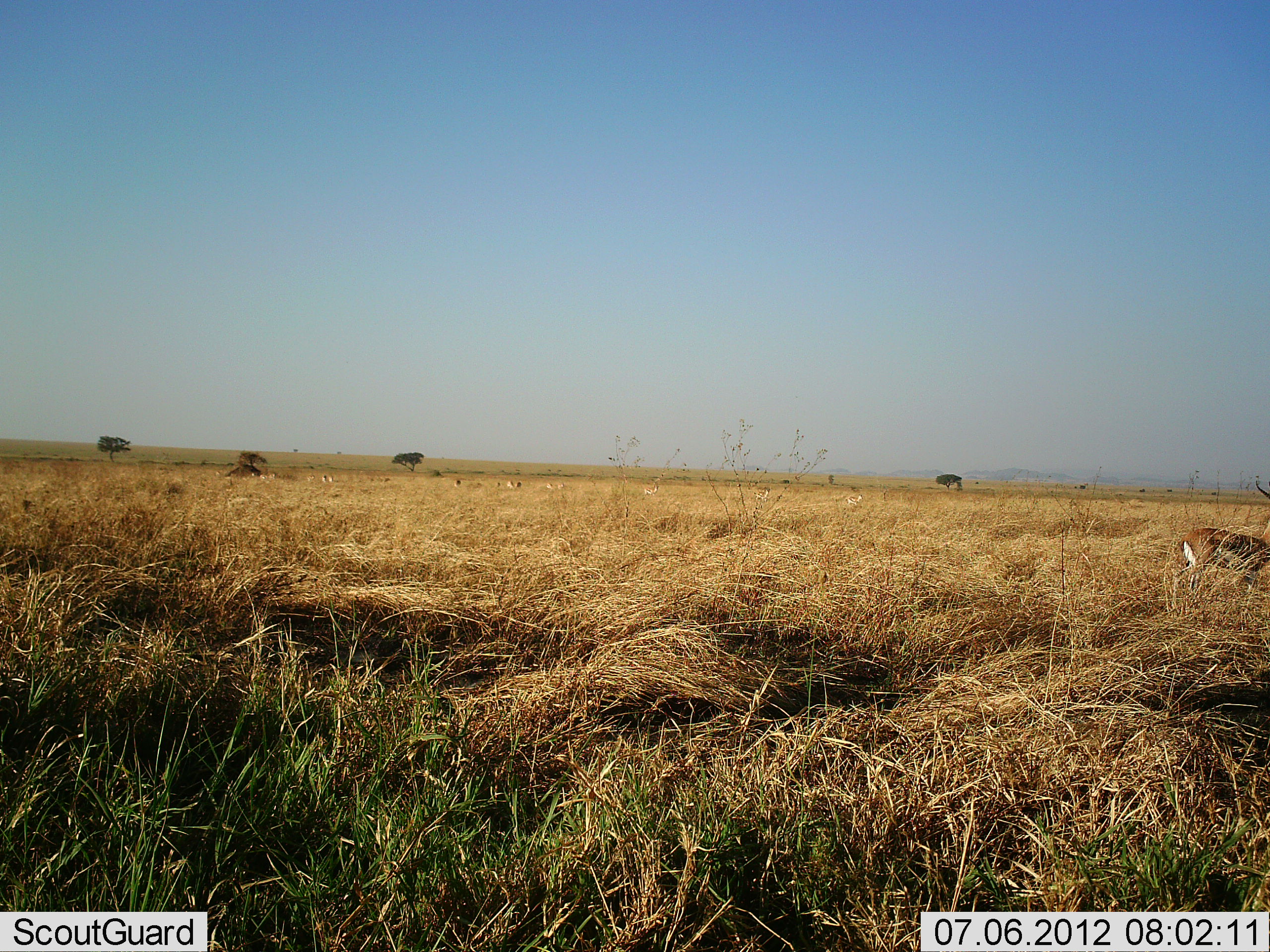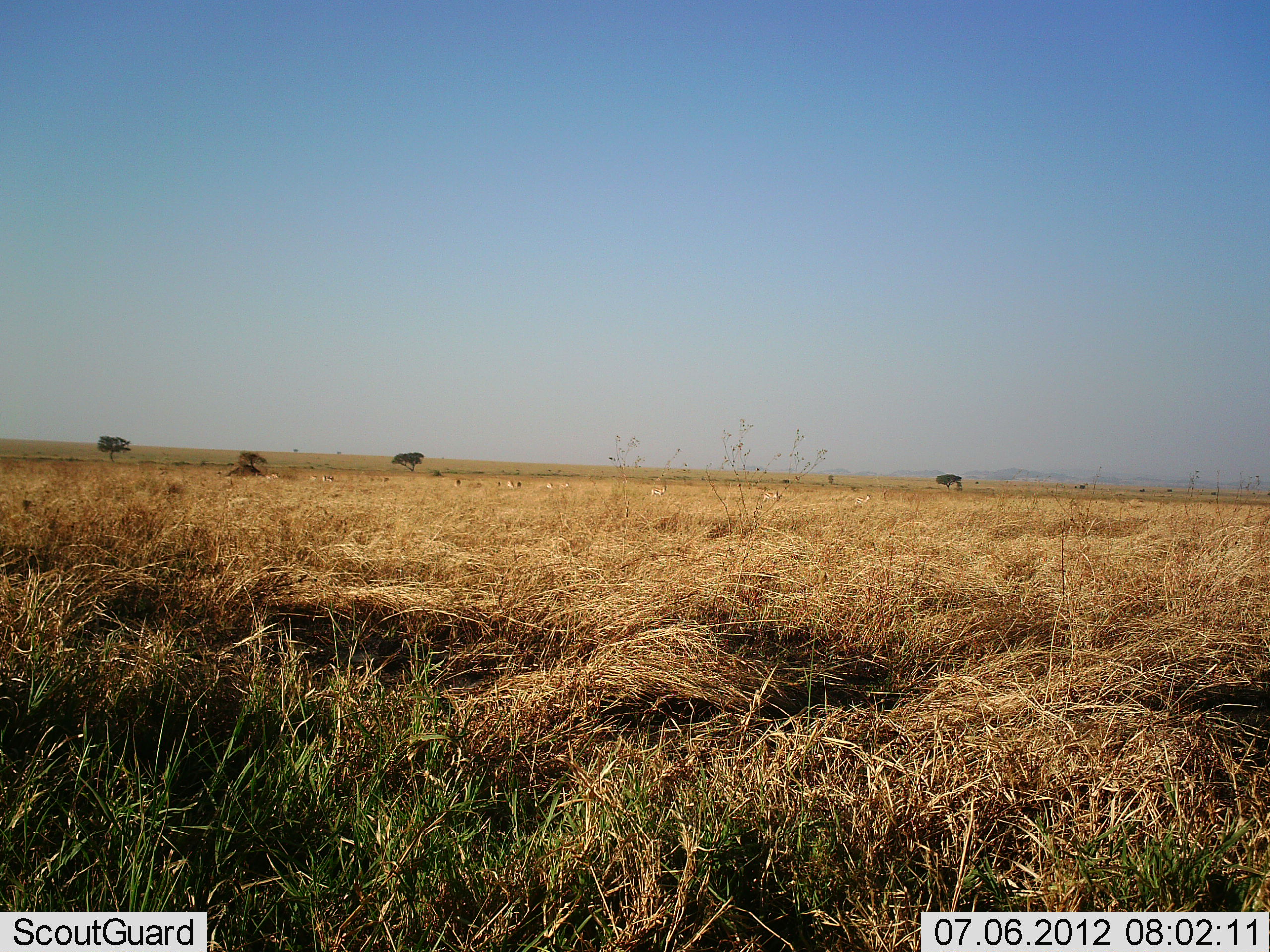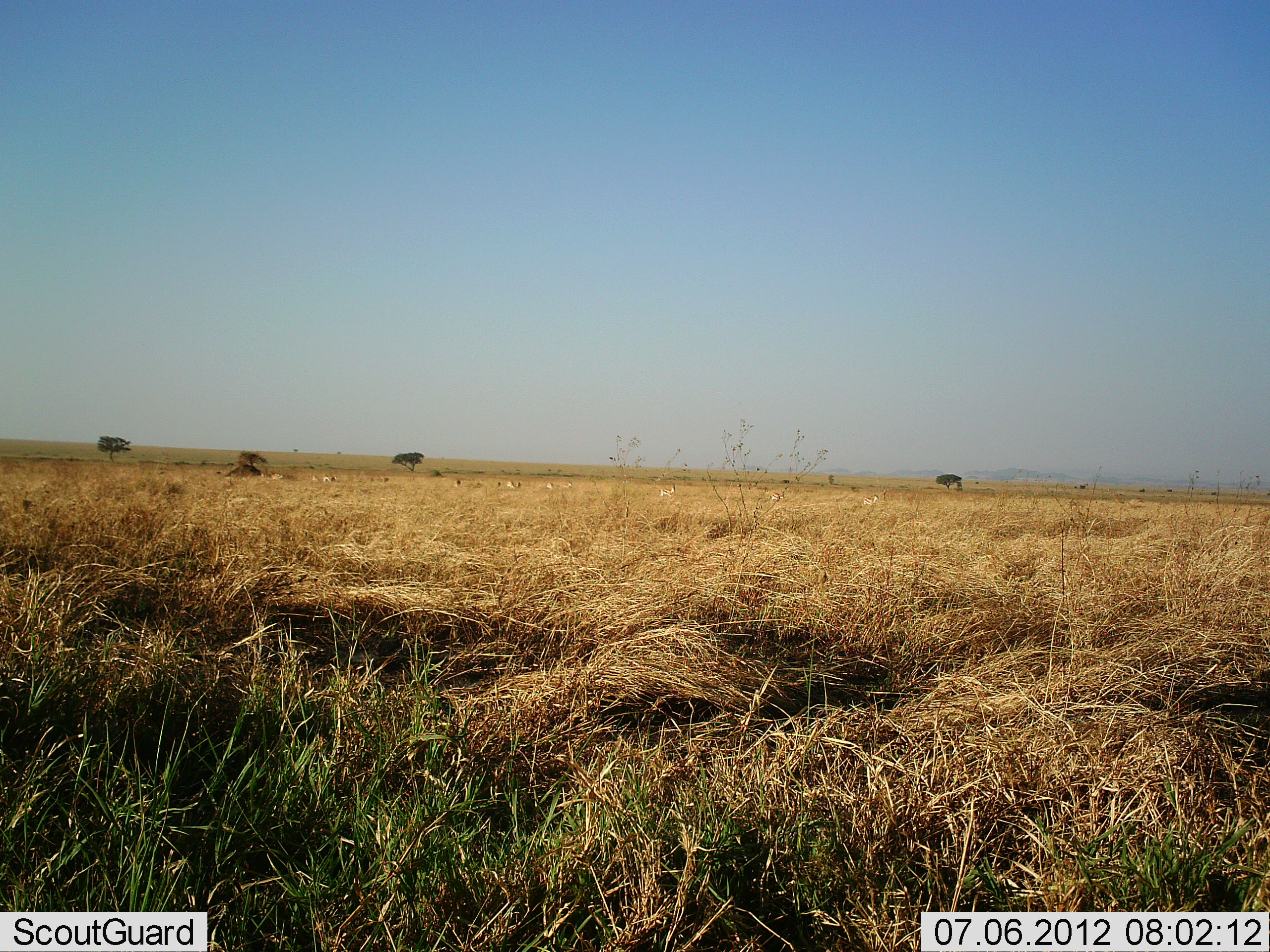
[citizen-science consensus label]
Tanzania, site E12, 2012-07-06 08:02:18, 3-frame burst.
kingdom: Animalia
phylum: Chordata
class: Mammalia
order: Artiodactyla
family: Bovidae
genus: Eudorcas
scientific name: Eudorcas thomsonii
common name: thomson's gazelle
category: gazellethomsons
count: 8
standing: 90%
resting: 20%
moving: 20%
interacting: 0%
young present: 0%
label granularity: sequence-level